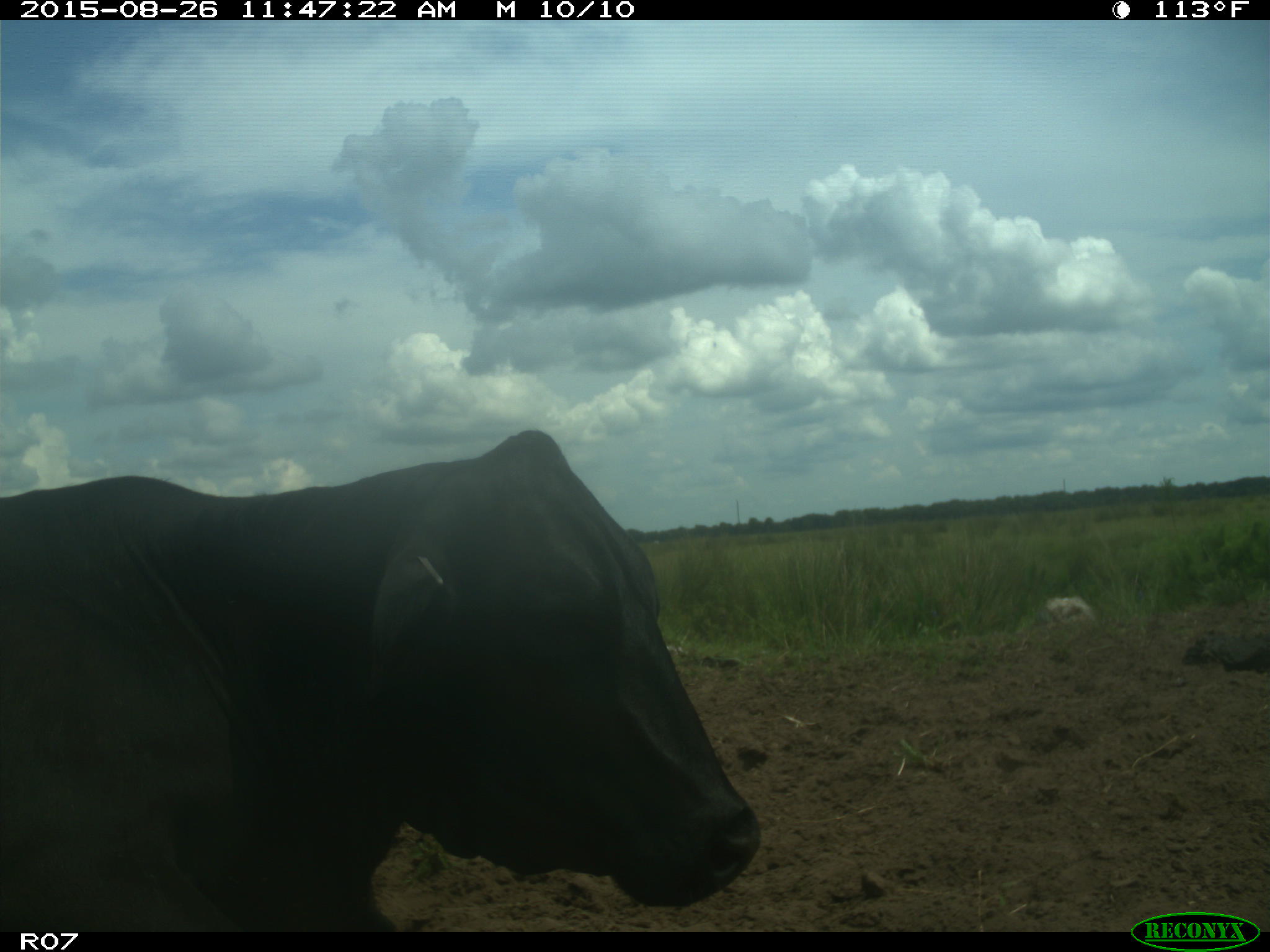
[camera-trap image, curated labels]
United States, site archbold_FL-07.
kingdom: Animalia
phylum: Chordata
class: Mammalia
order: Artiodactyla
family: Bovidae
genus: Bos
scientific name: Bos taurus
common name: domestic cow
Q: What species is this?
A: Bos taurus (domestic cow).